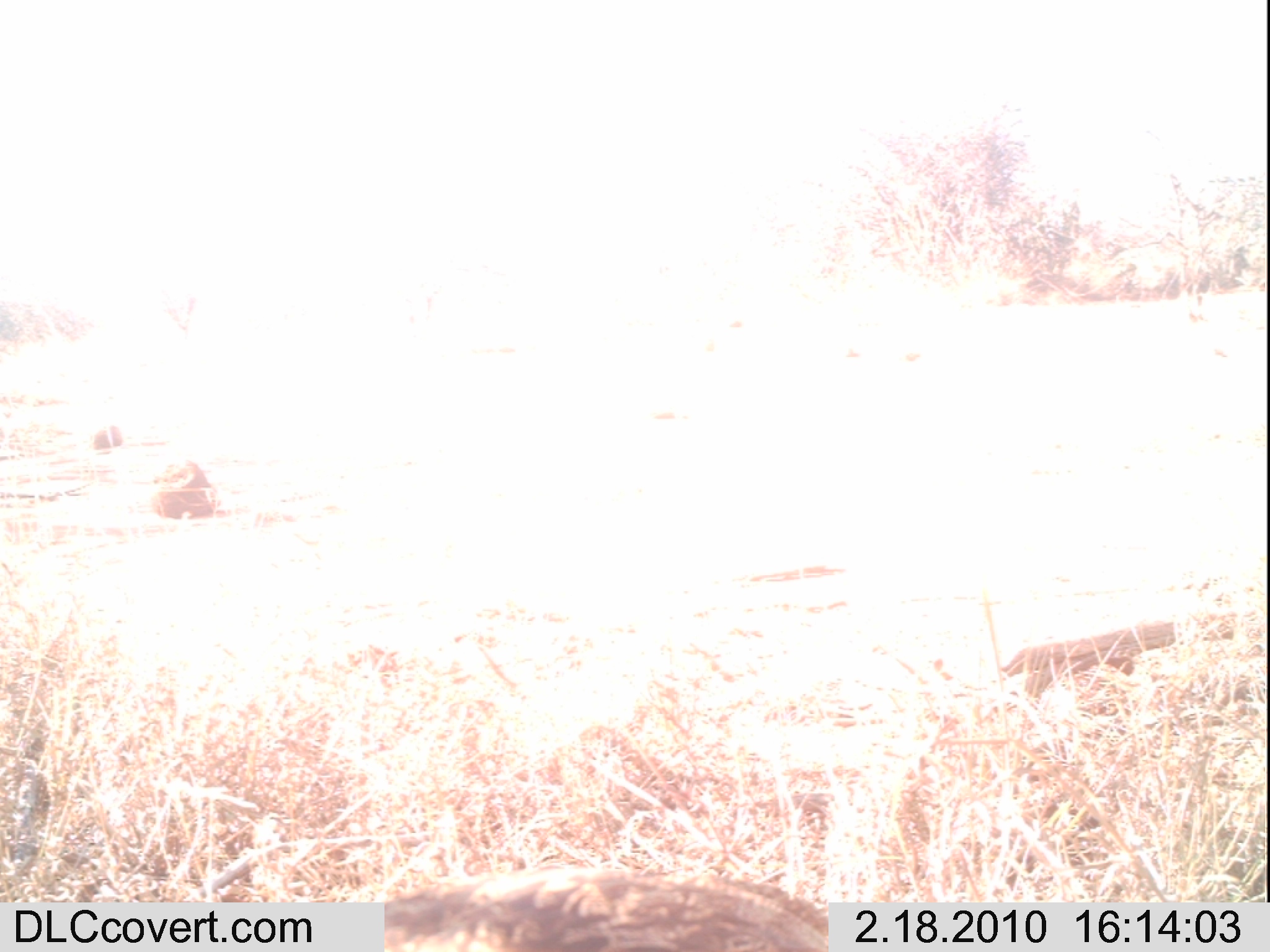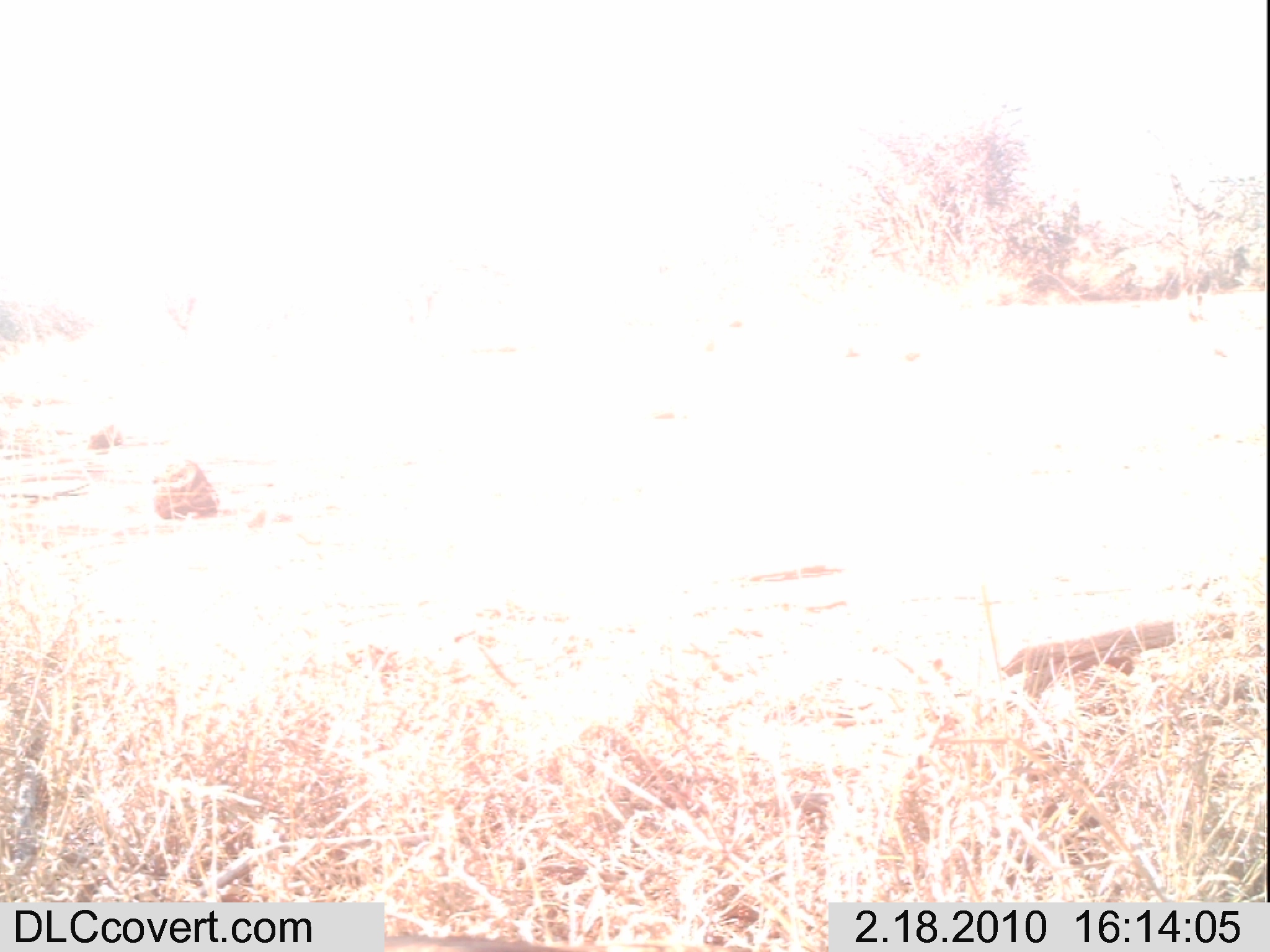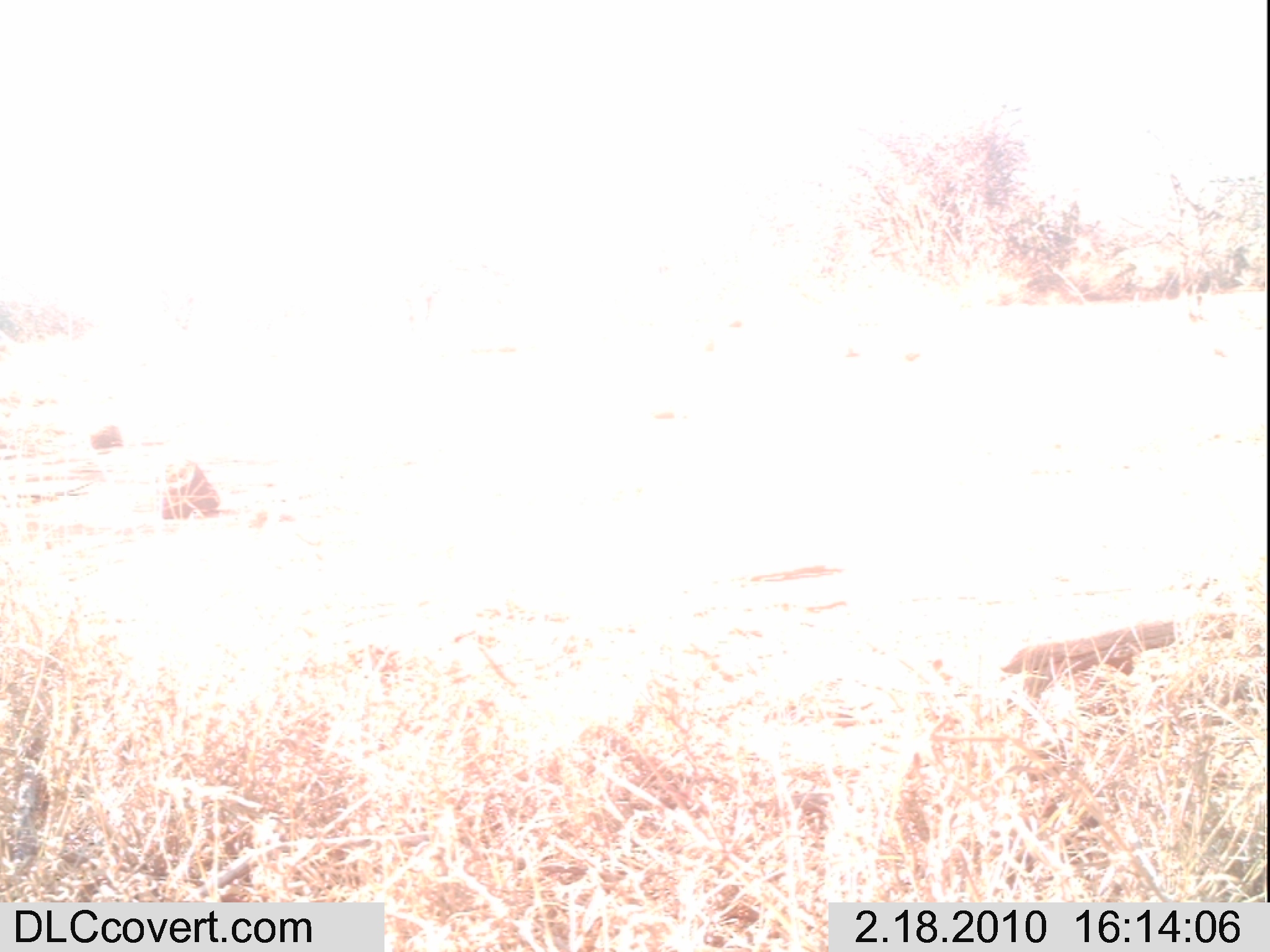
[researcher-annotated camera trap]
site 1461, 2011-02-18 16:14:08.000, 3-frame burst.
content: unidentified animal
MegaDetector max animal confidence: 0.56